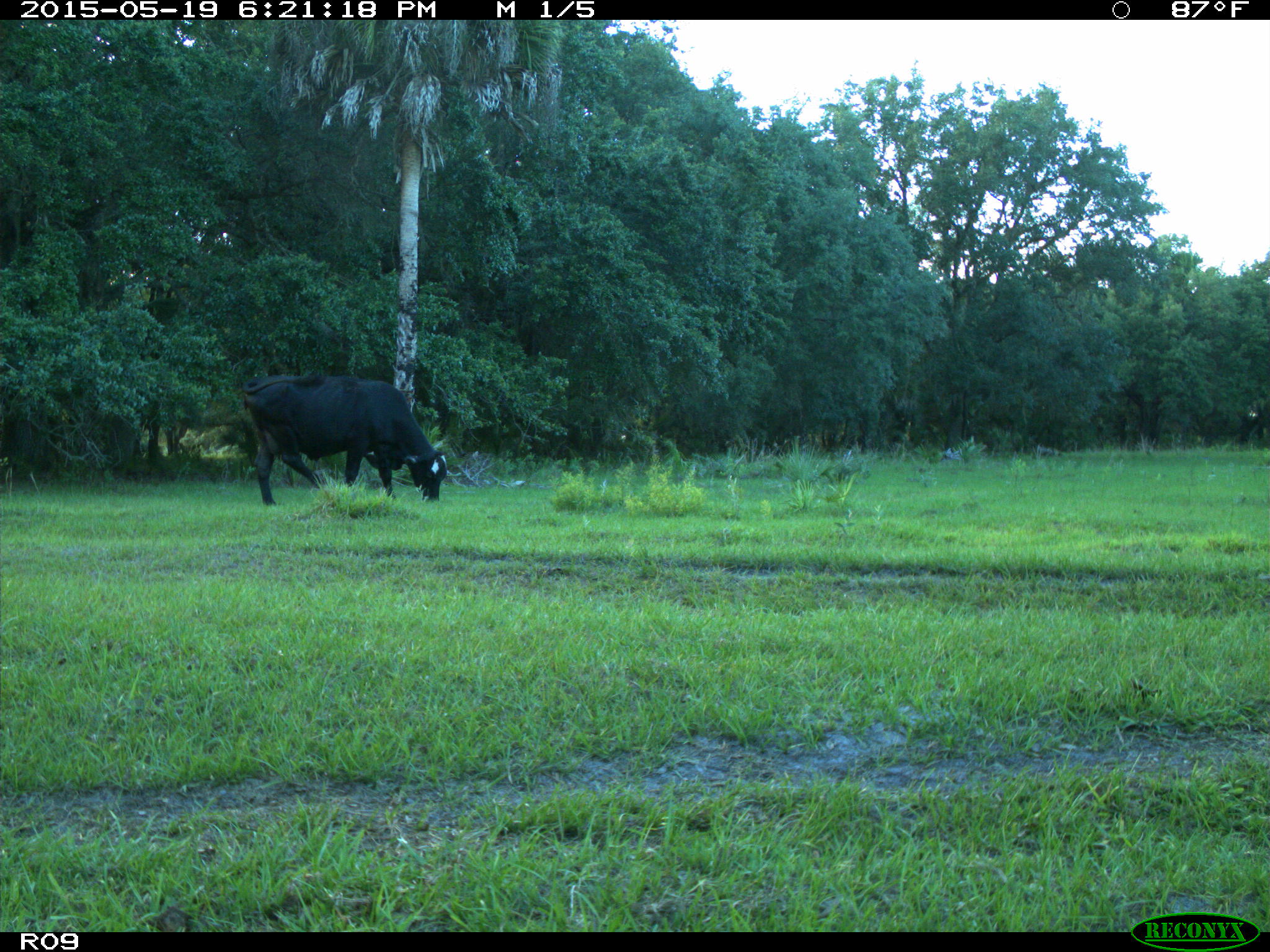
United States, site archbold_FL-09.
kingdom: Animalia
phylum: Chordata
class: Mammalia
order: Artiodactyla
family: Bovidae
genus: Bos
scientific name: Bos taurus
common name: domestic cow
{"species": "Bos taurus (domestic cow)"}